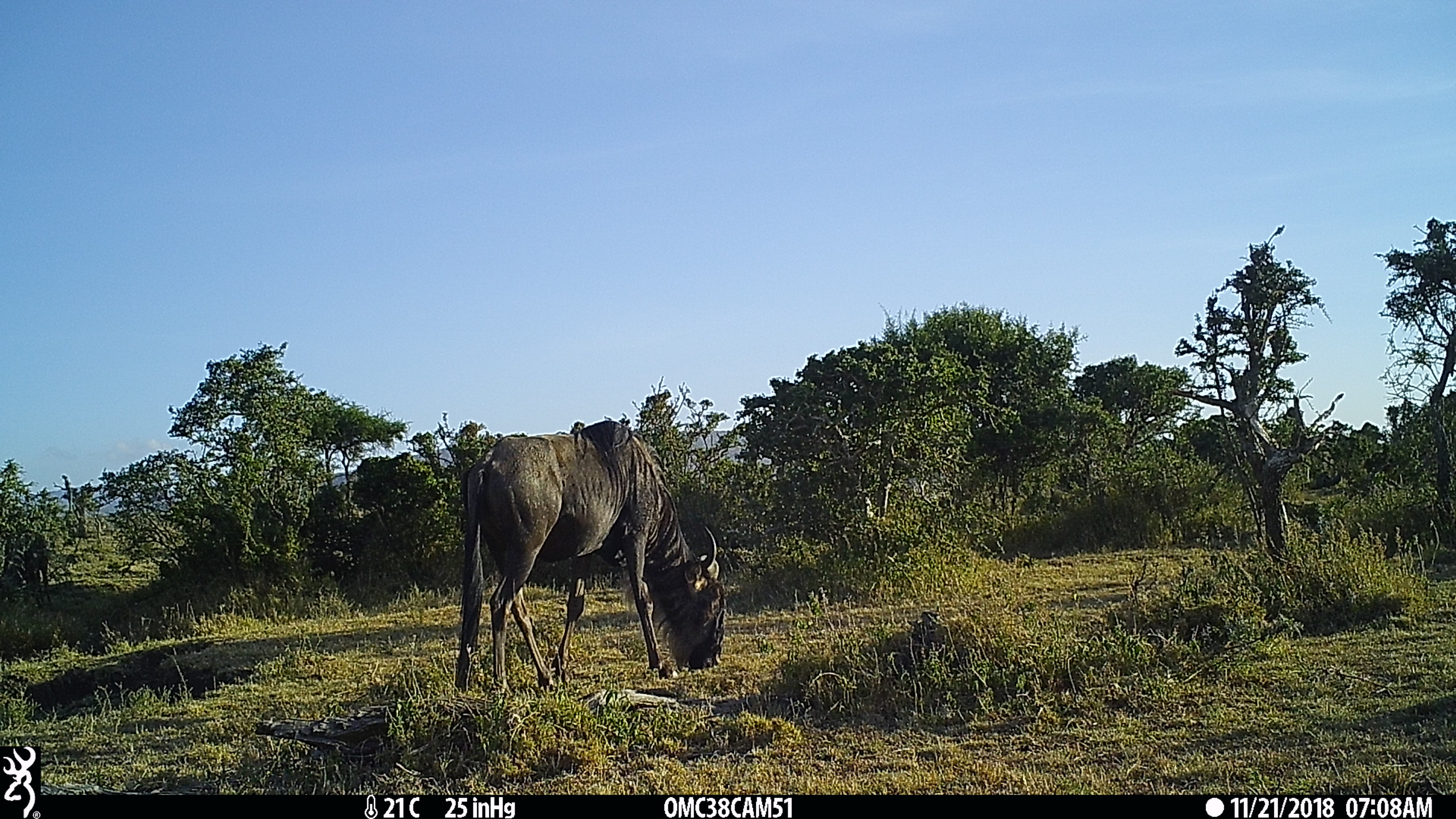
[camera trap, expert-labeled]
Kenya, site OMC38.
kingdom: Animalia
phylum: Chordata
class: Mammalia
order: Artiodactyla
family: Bovidae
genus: Connochaetes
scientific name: Connochaetes taurinus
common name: blue wildebeest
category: wildebeest